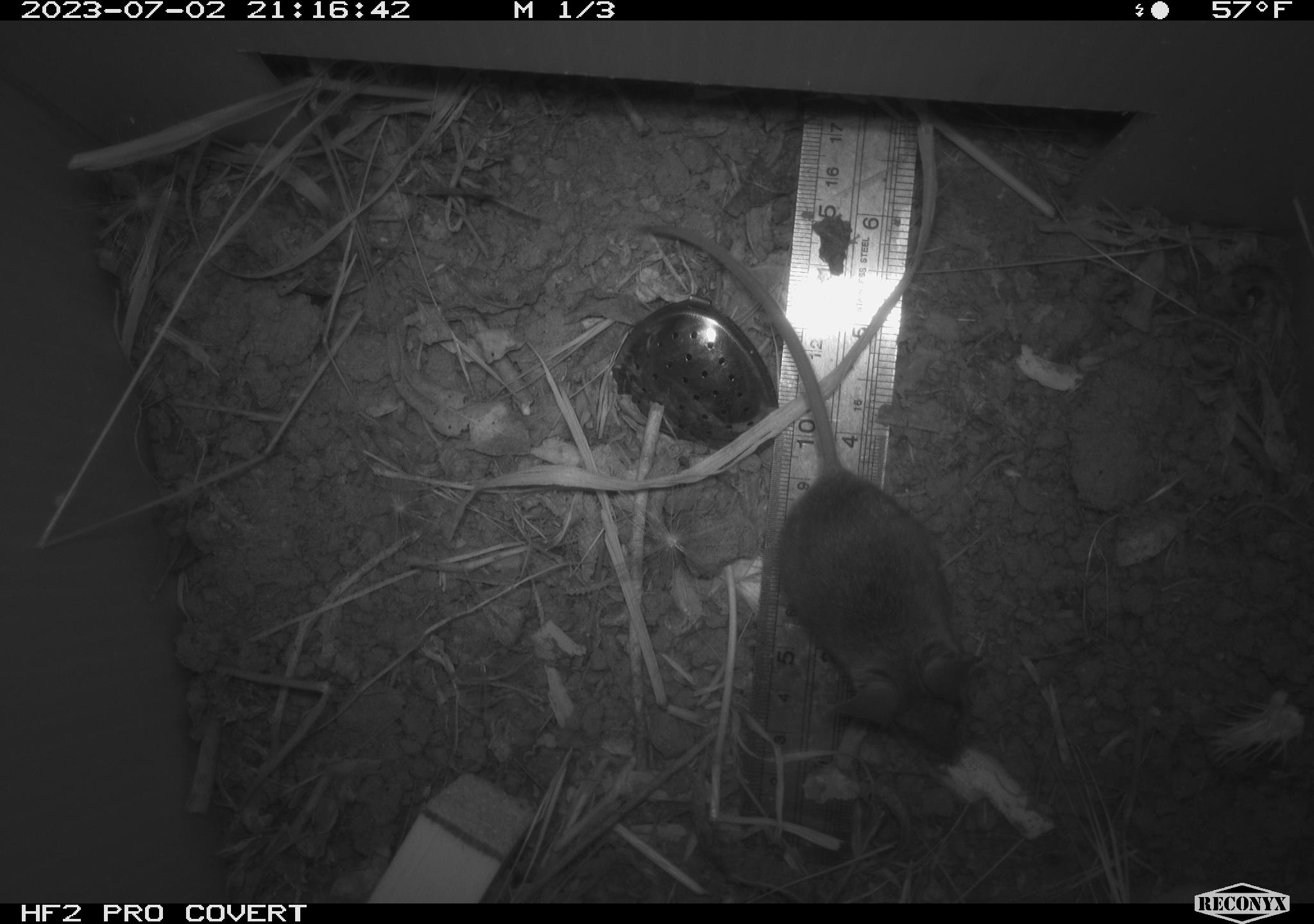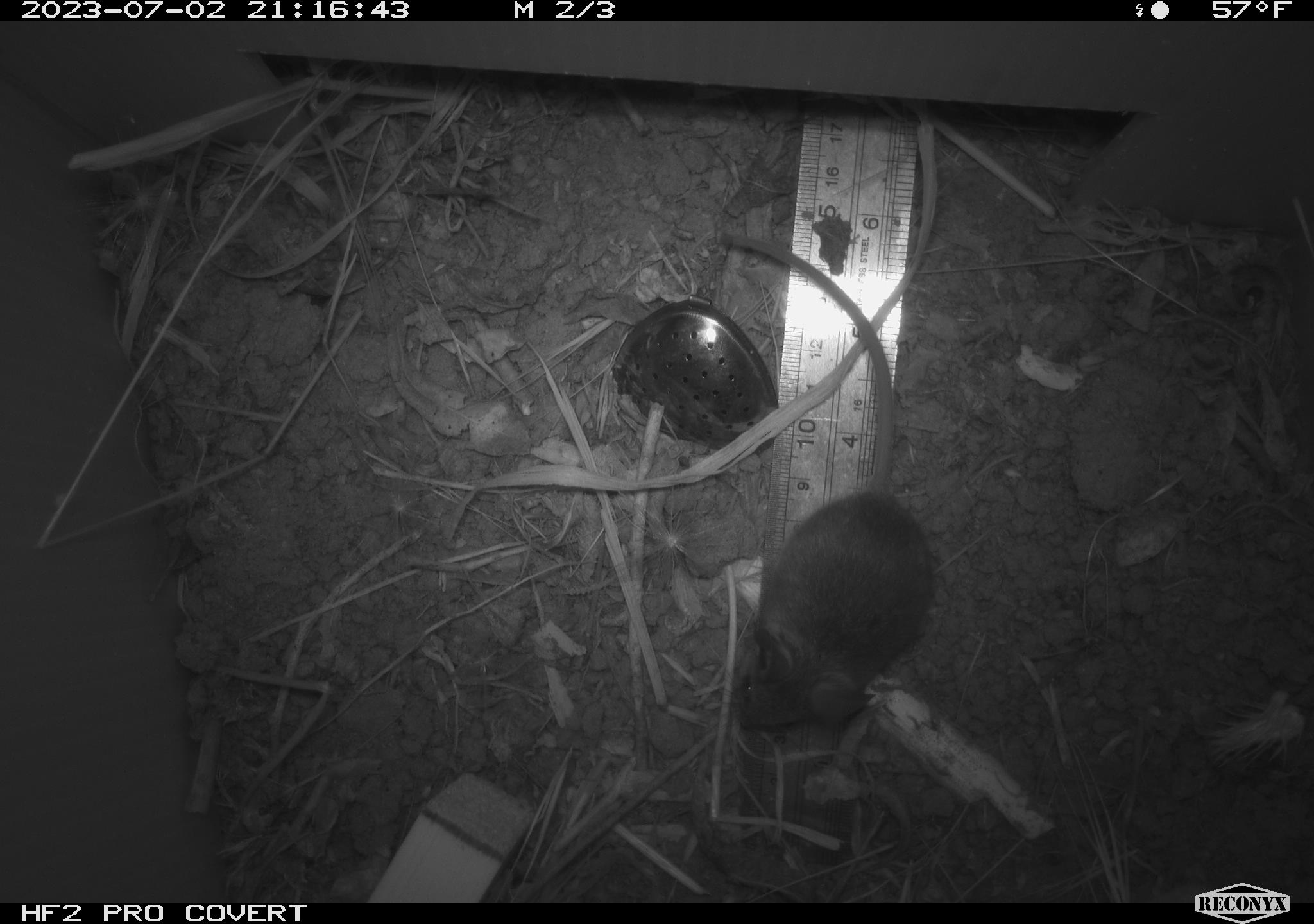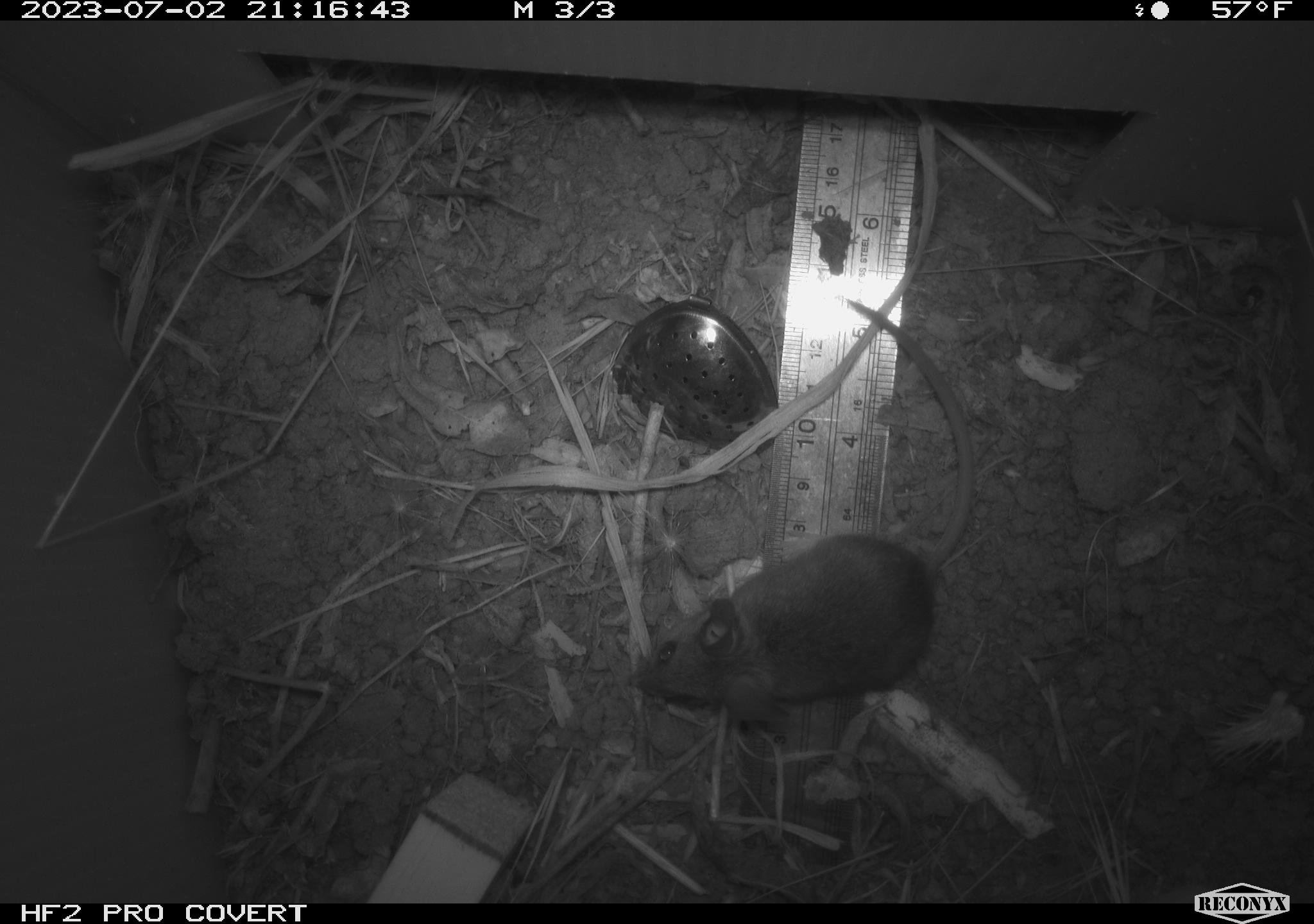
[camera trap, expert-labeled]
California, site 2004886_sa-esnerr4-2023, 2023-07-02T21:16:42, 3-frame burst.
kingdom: Animalia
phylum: Chordata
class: Mammalia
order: Rodentia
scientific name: Rodentia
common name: mouse species